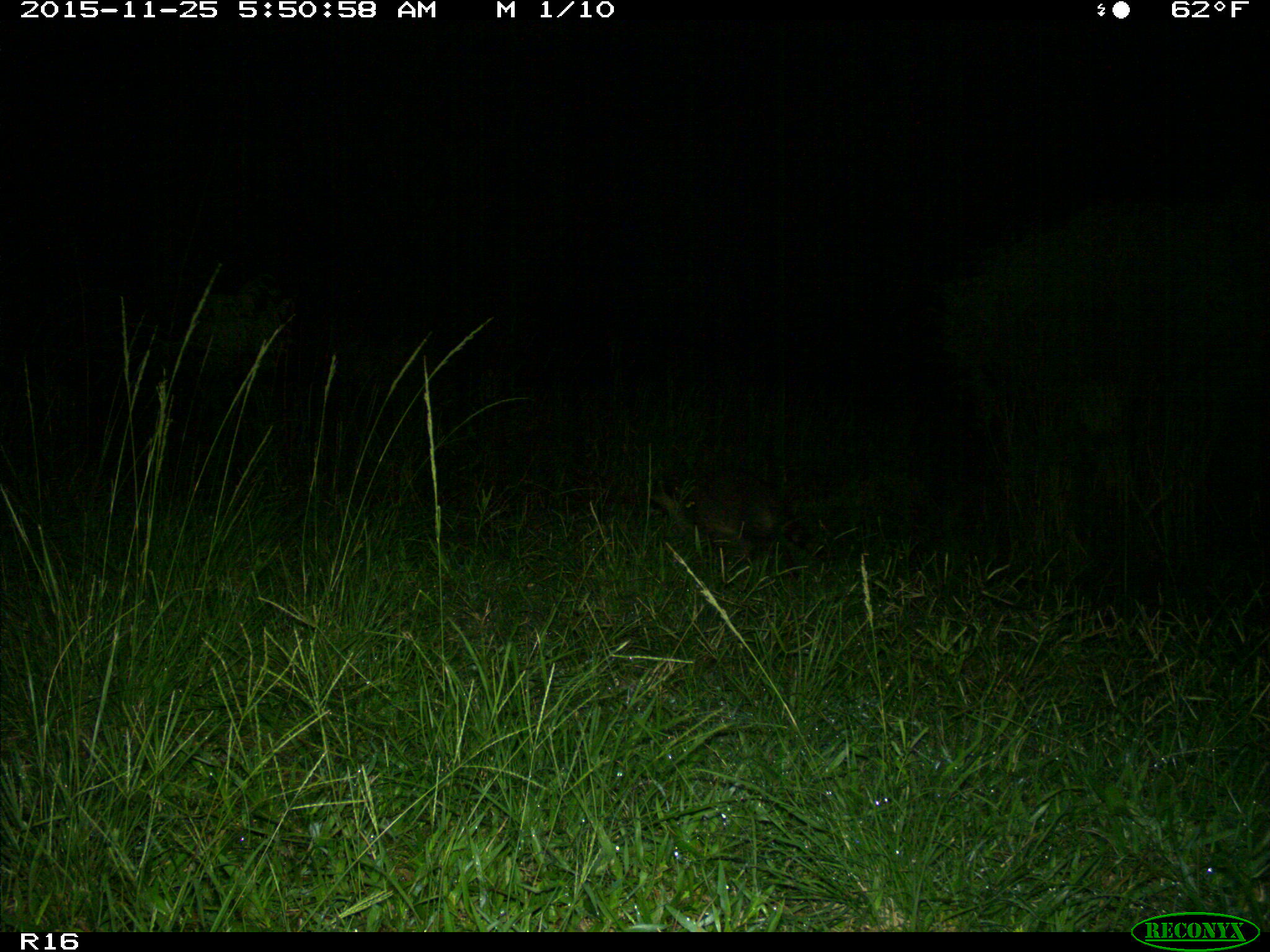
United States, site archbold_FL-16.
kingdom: Animalia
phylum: Chordata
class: Mammalia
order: Carnivora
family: Procyonidae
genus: Procyon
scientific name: Procyon lotor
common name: common raccoon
Procyon lotor (common raccoon).